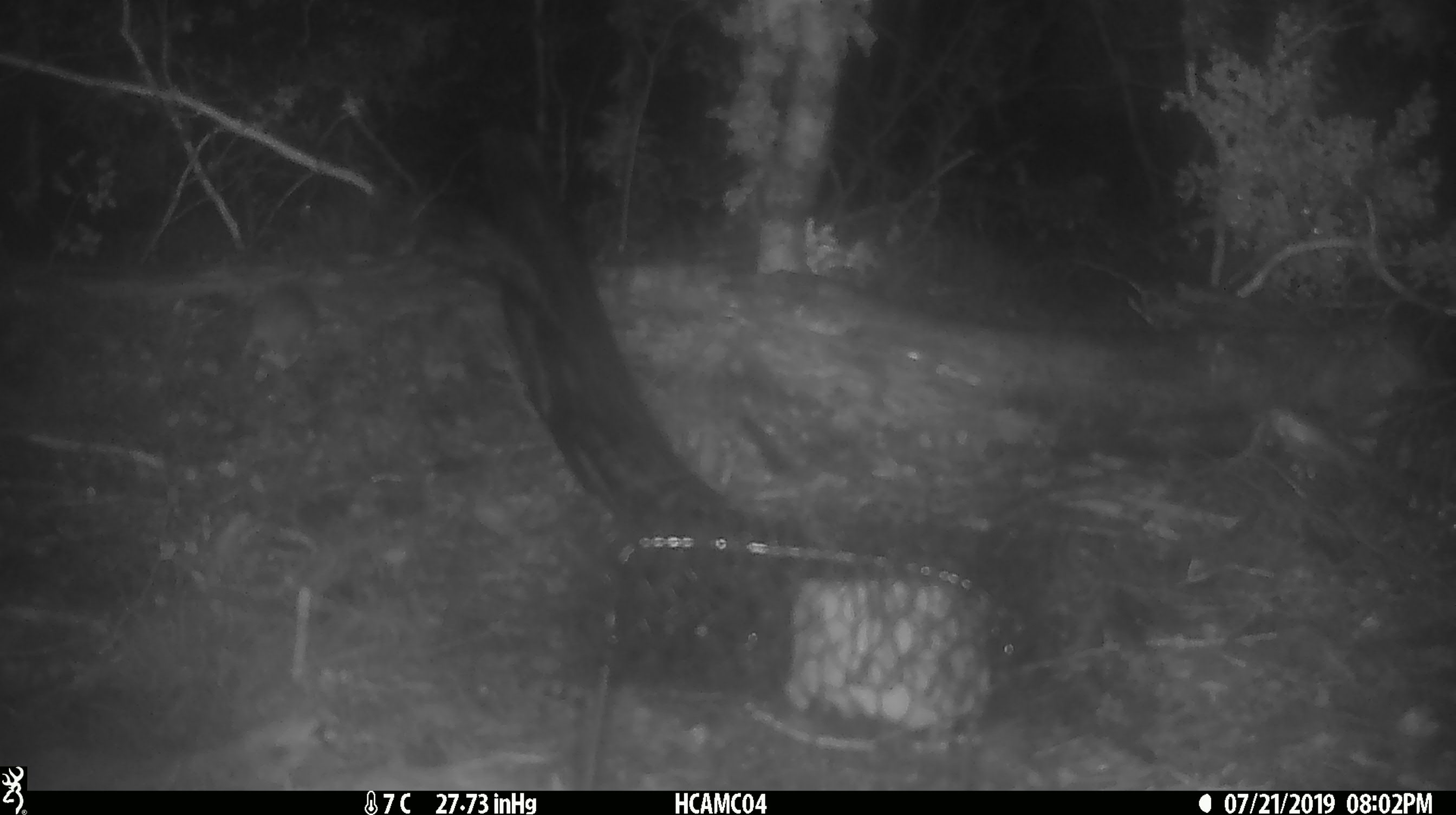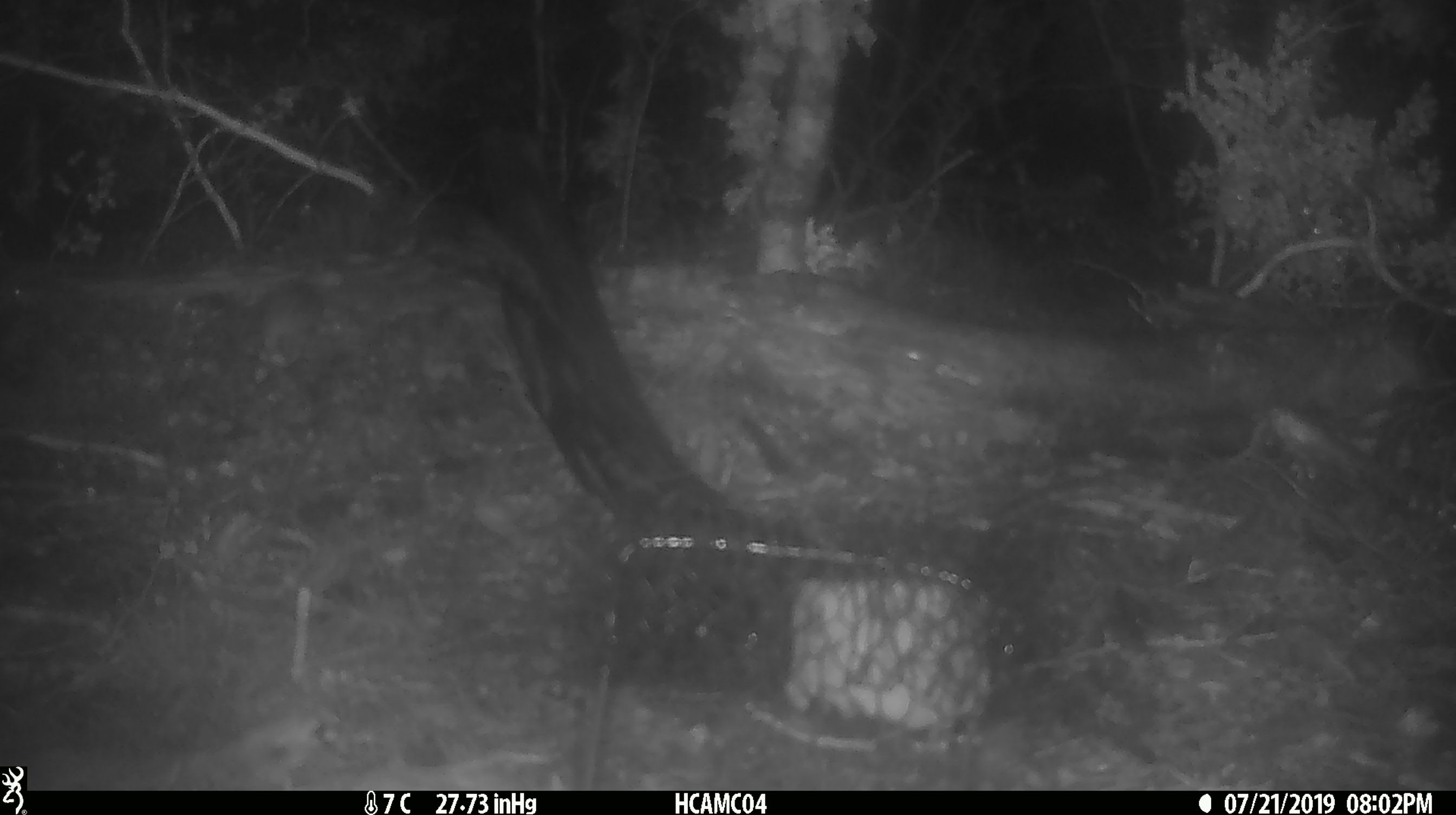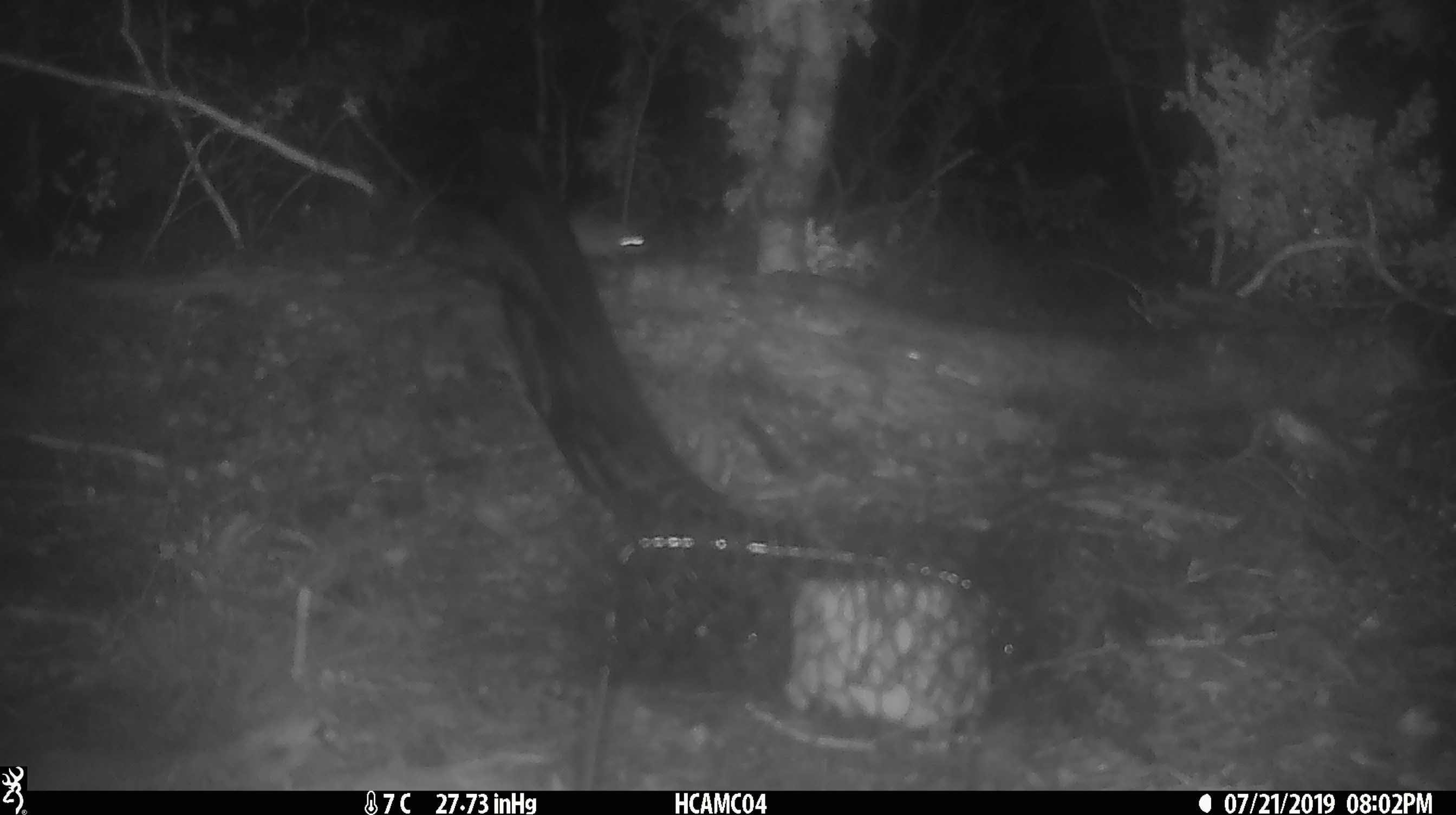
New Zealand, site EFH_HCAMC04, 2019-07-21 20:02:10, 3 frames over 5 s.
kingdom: Animalia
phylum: Chordata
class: Mammalia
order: Rodentia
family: Muridae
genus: Mus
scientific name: Mus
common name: mouse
Mouse (Mus).